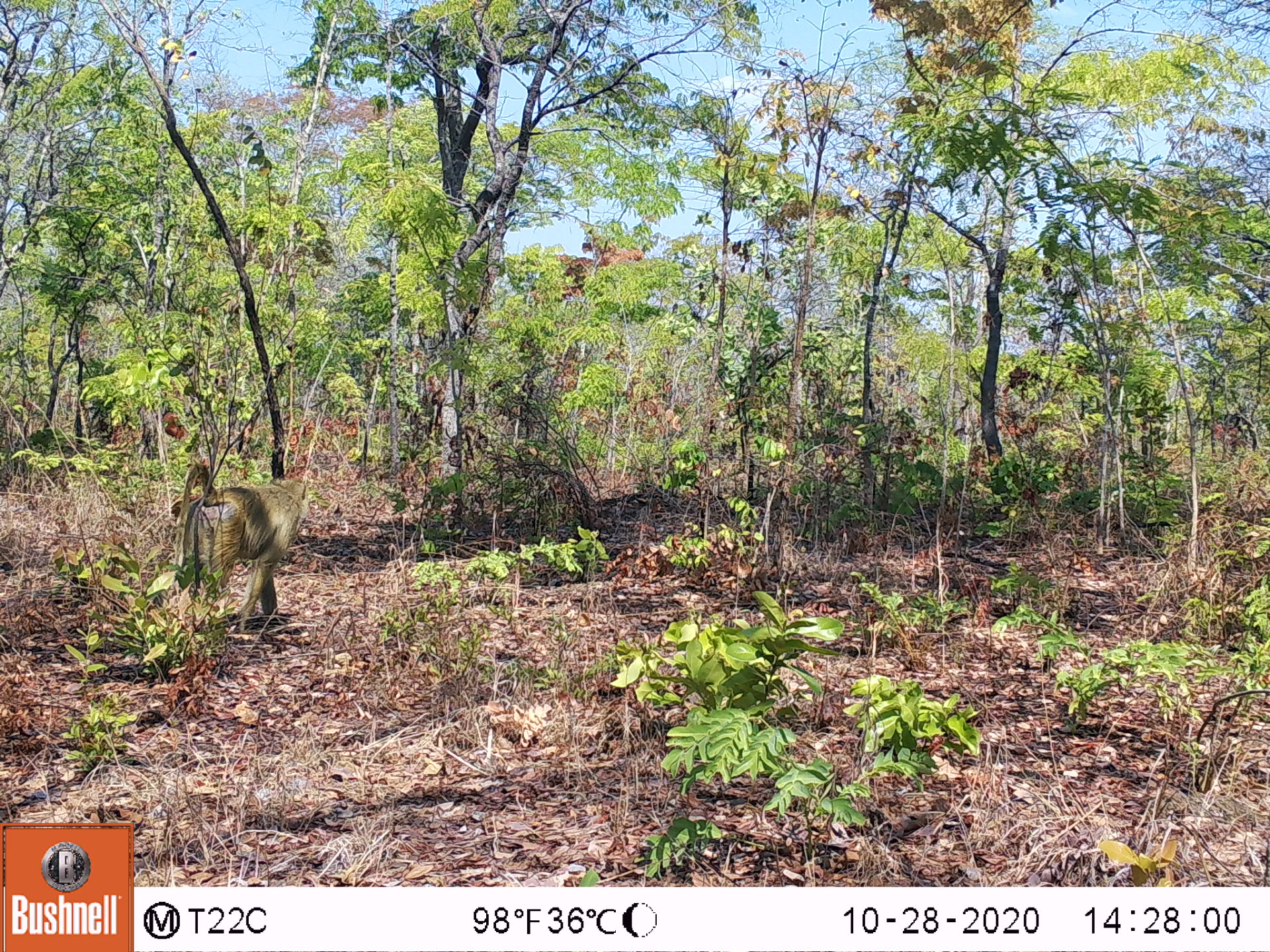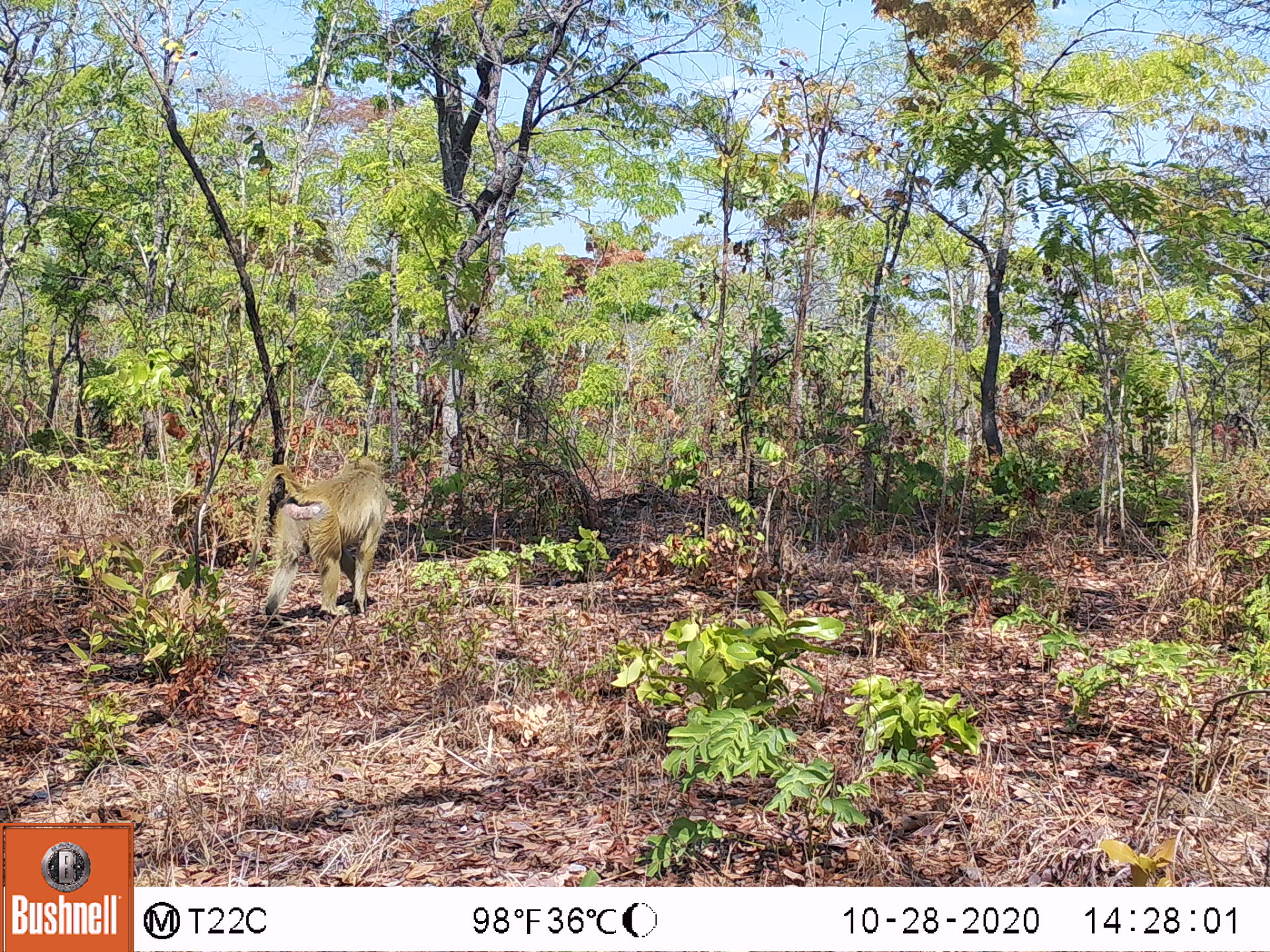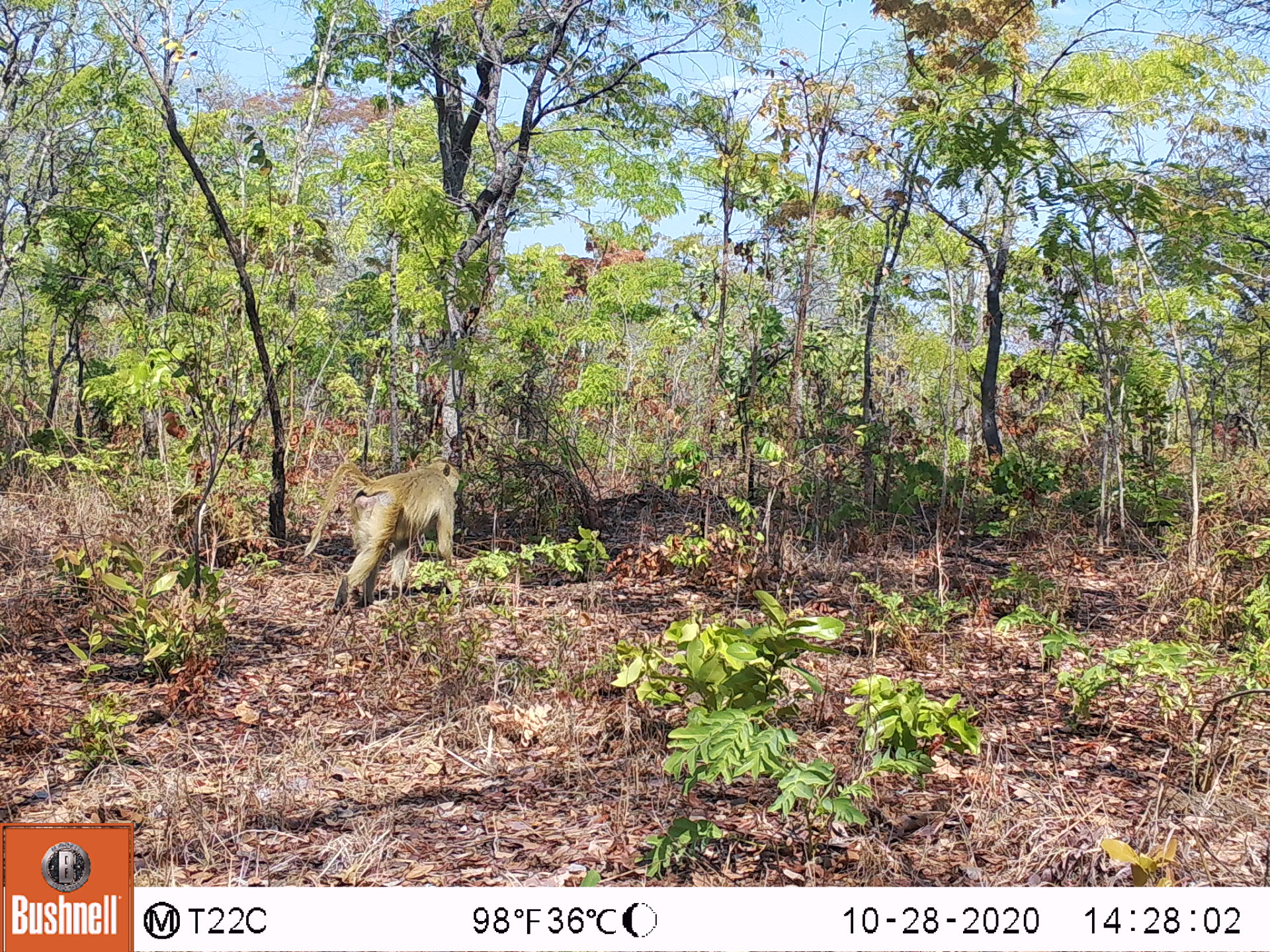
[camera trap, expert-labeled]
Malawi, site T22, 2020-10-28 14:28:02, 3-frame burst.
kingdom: Animalia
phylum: Chordata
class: Mammalia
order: Primates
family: Cercopithecidae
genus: Papio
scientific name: Papio cynocephalus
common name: yellow baboon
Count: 1.